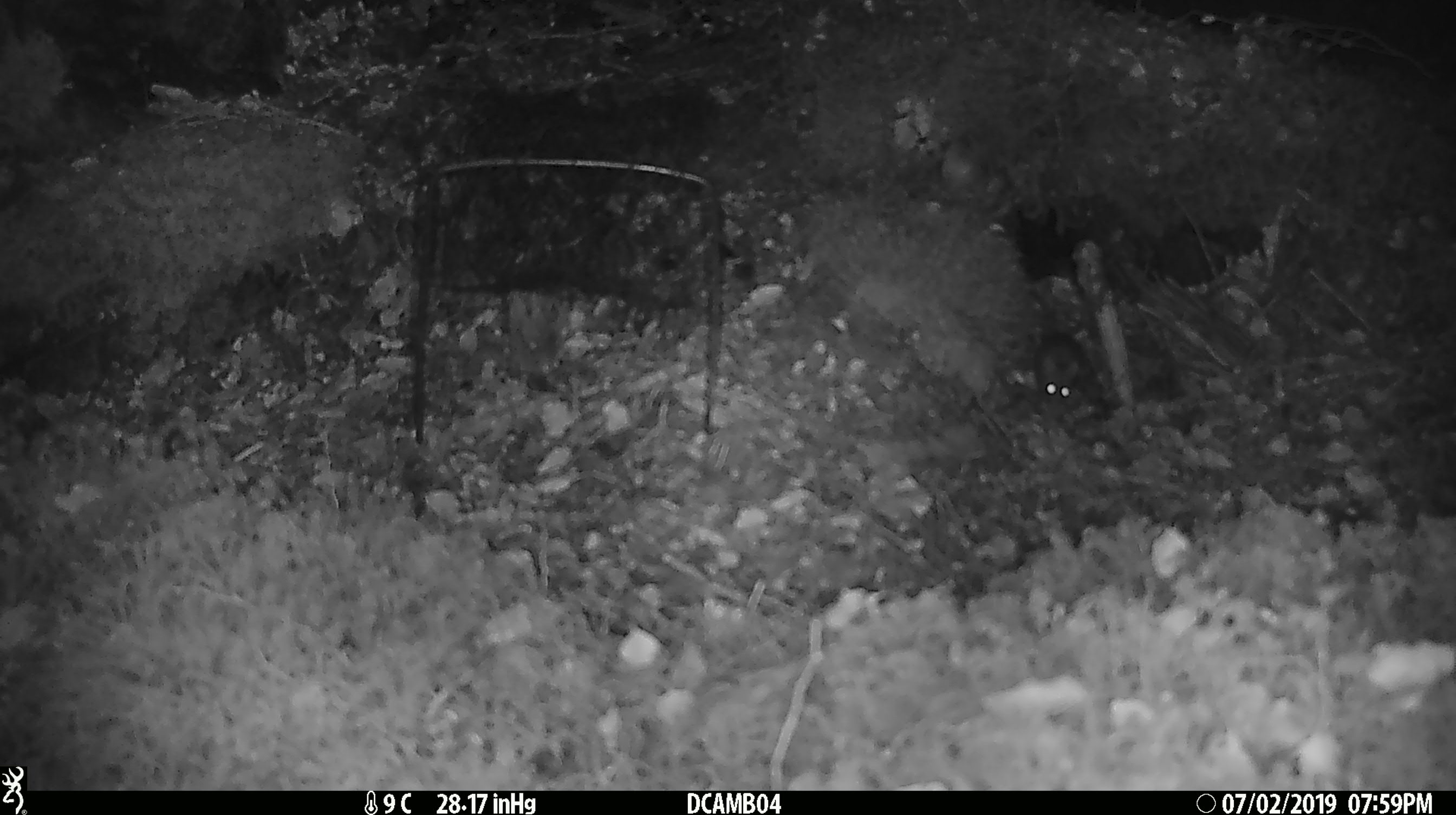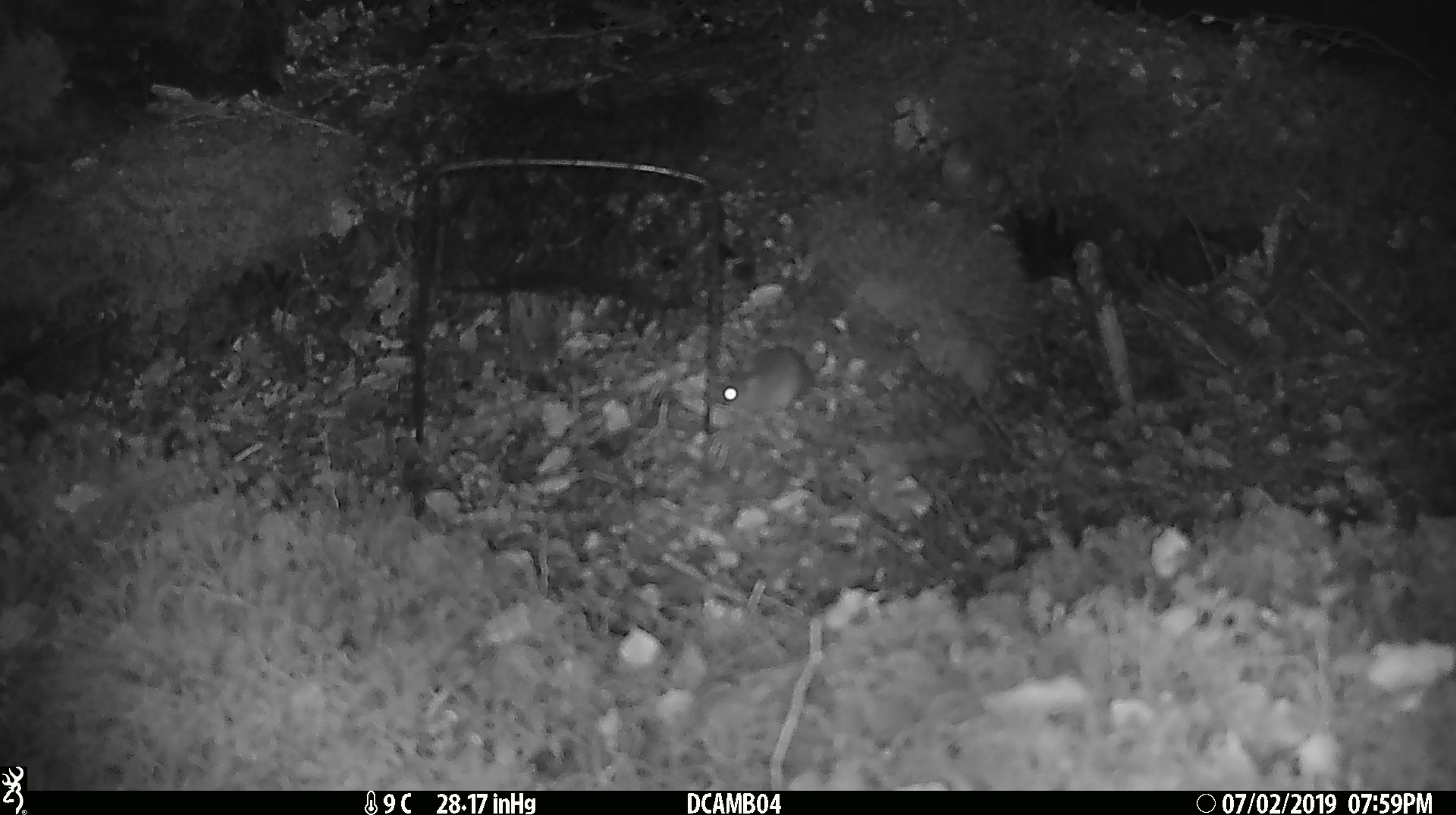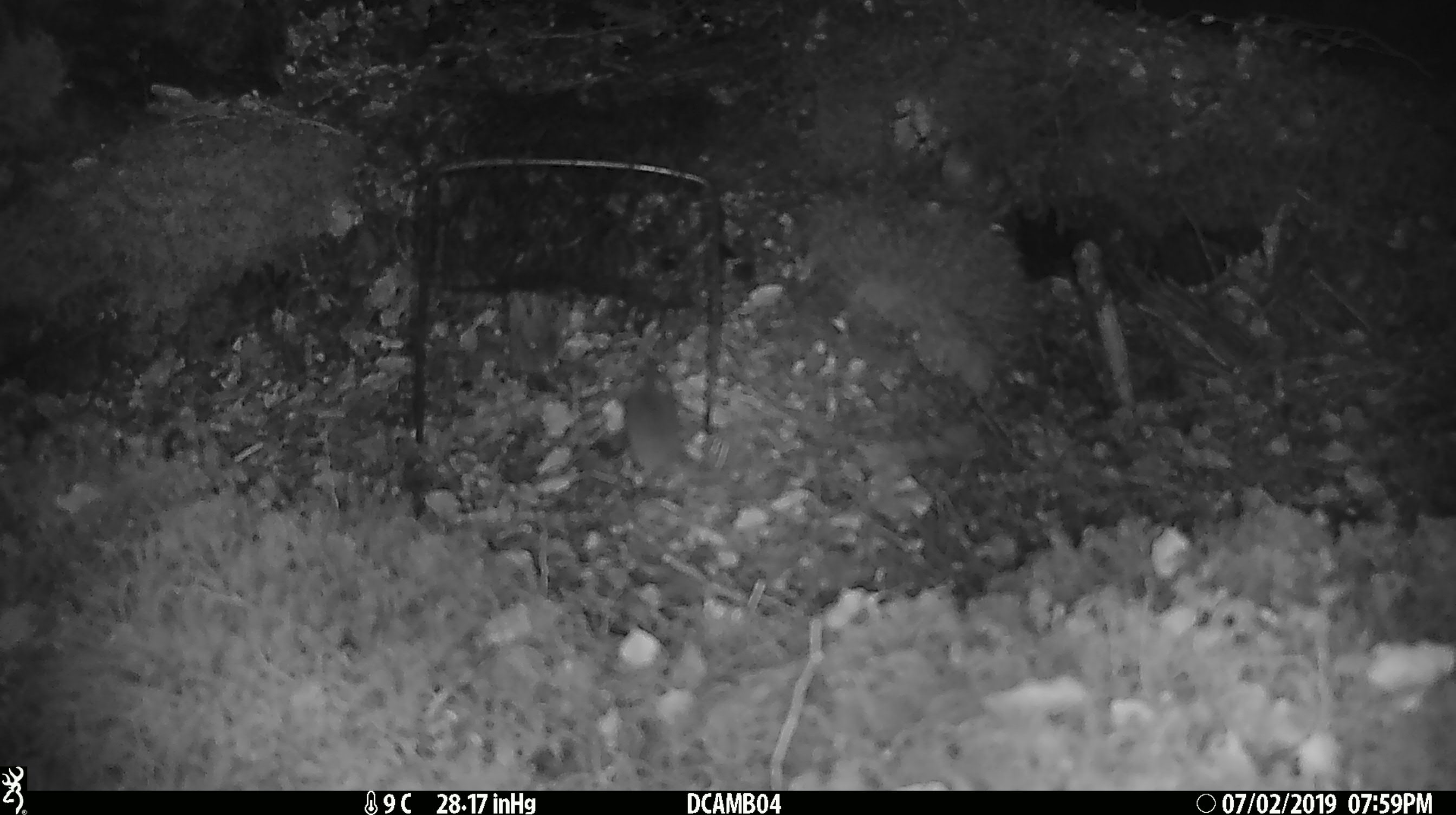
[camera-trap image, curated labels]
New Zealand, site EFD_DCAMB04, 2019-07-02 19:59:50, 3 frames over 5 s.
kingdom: Animalia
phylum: Chordata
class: Mammalia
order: Rodentia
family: Muridae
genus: Mus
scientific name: Mus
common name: mouse